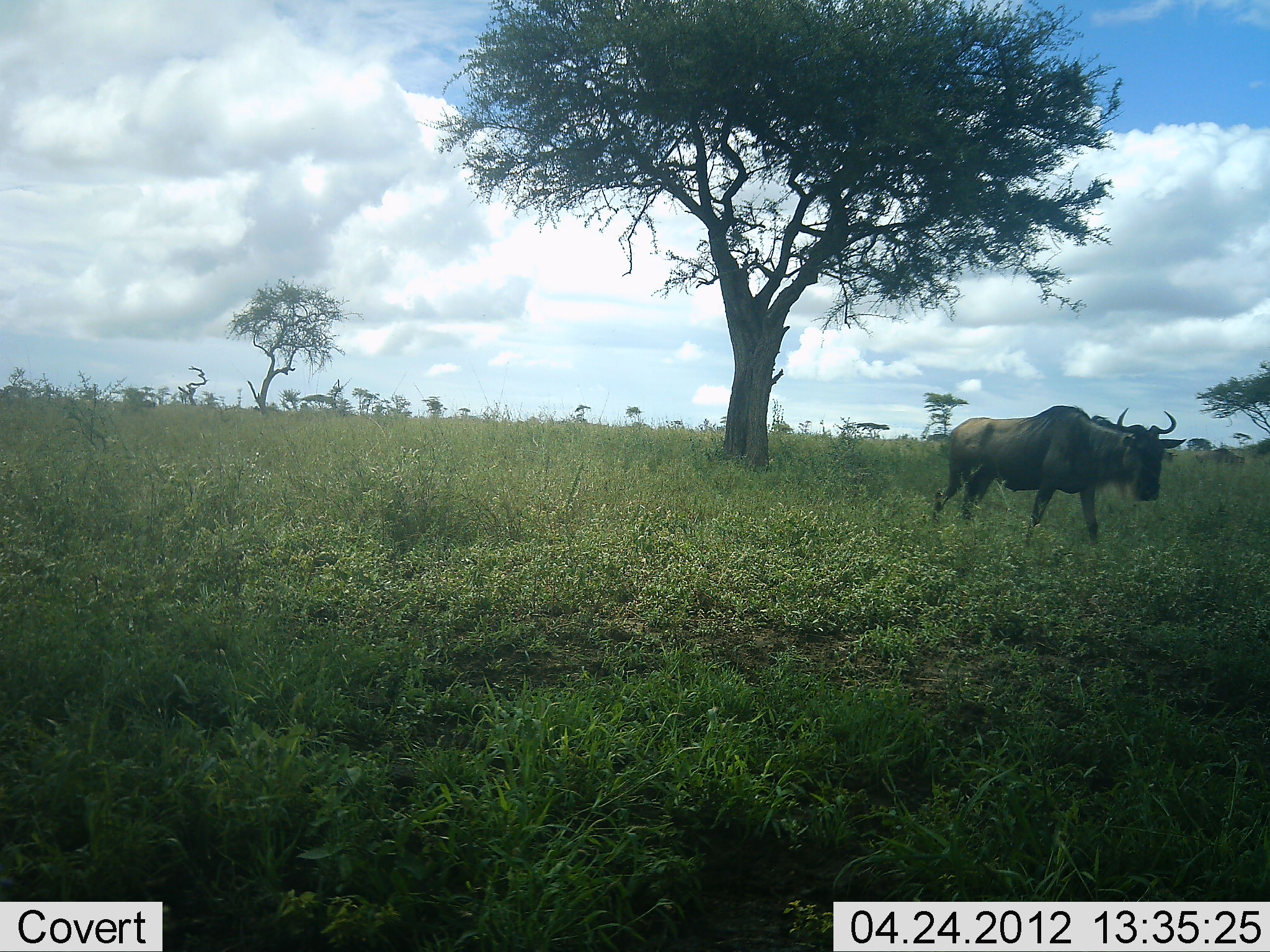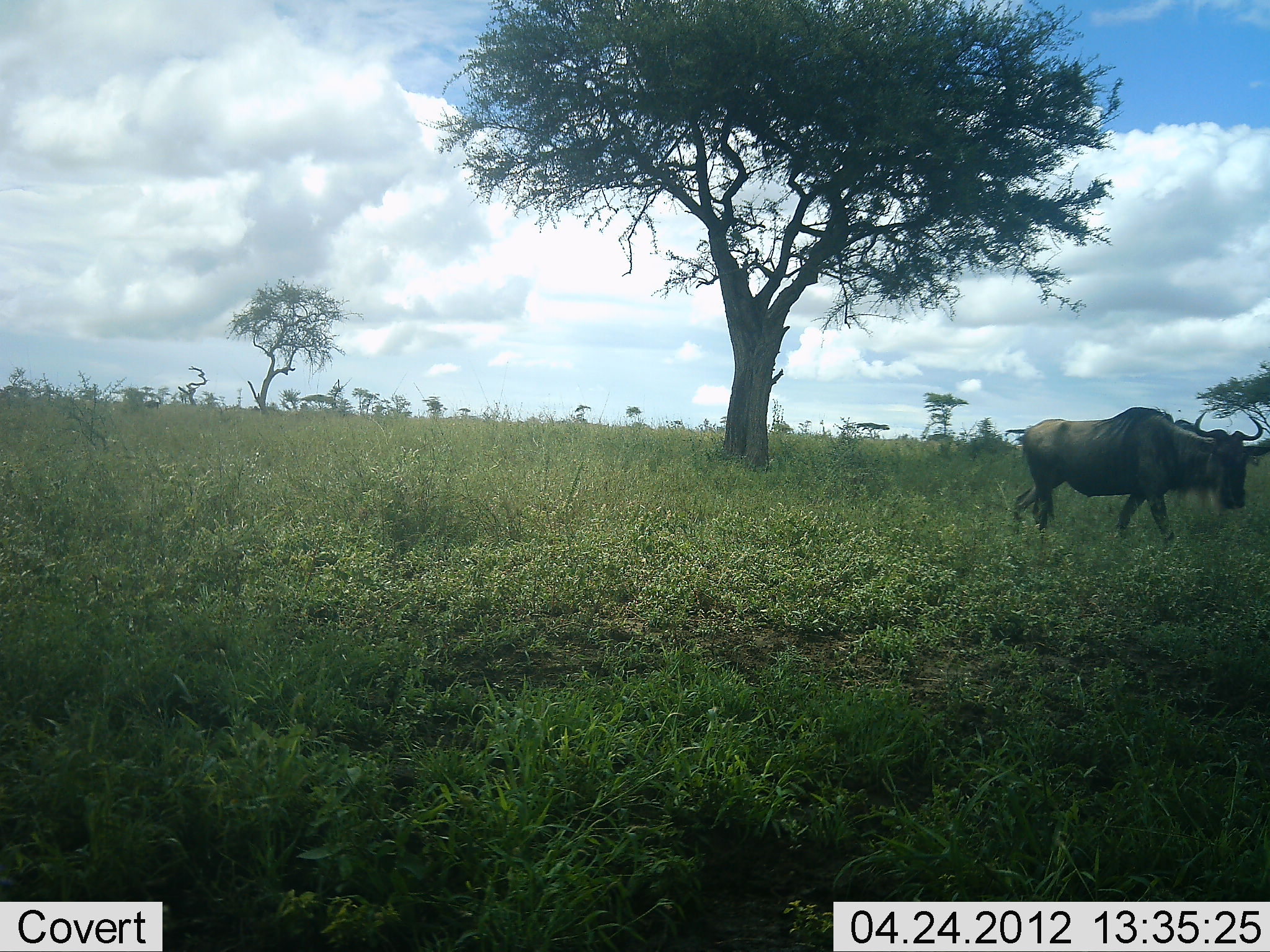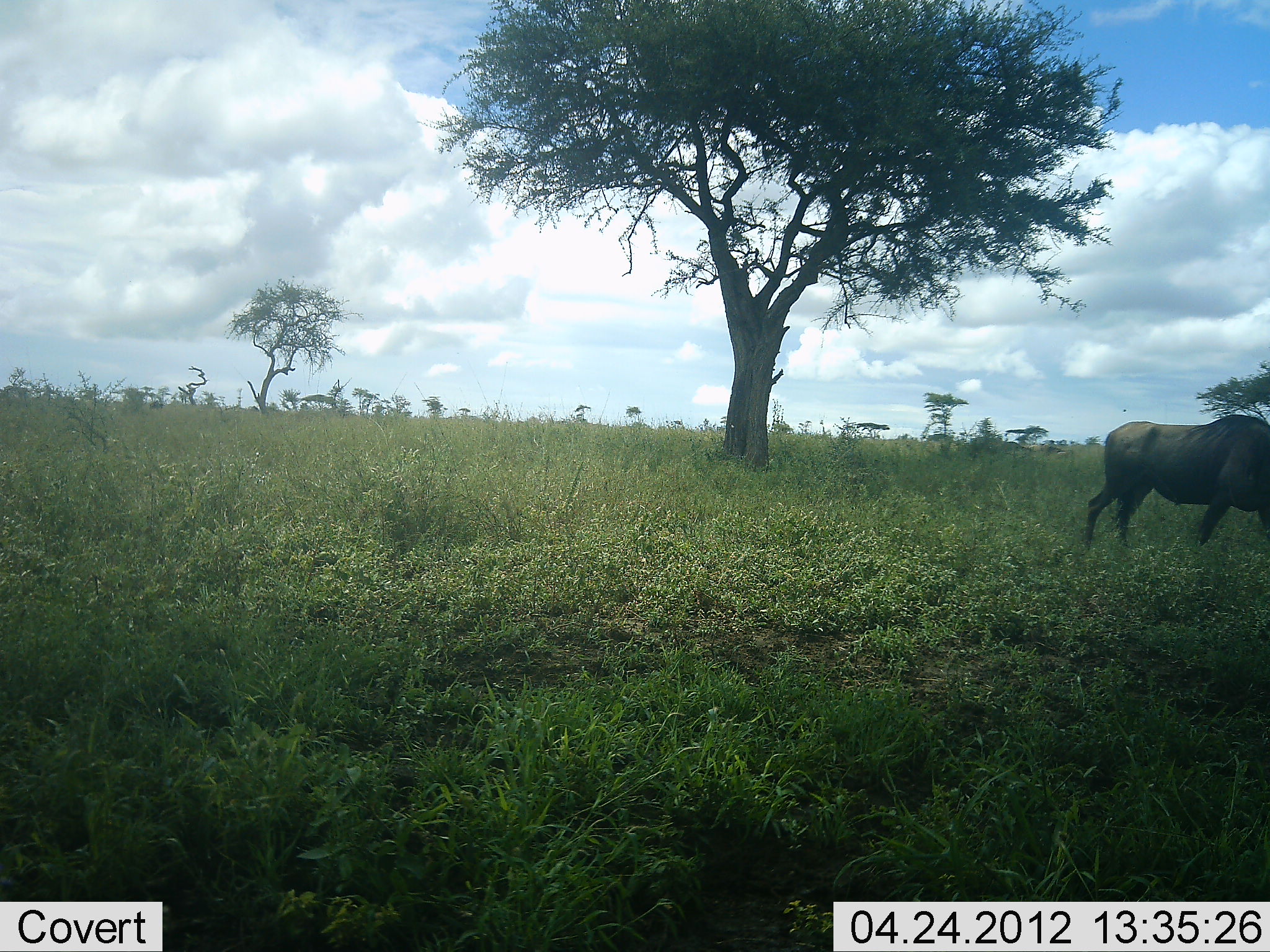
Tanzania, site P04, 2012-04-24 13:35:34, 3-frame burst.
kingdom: Animalia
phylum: Chordata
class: Mammalia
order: Artiodactyla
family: Bovidae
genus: Connochaetes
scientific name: Connochaetes taurinus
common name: blue wildebeest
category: wildebeest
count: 1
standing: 4%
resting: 0%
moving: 96%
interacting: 0%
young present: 0%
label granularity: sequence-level